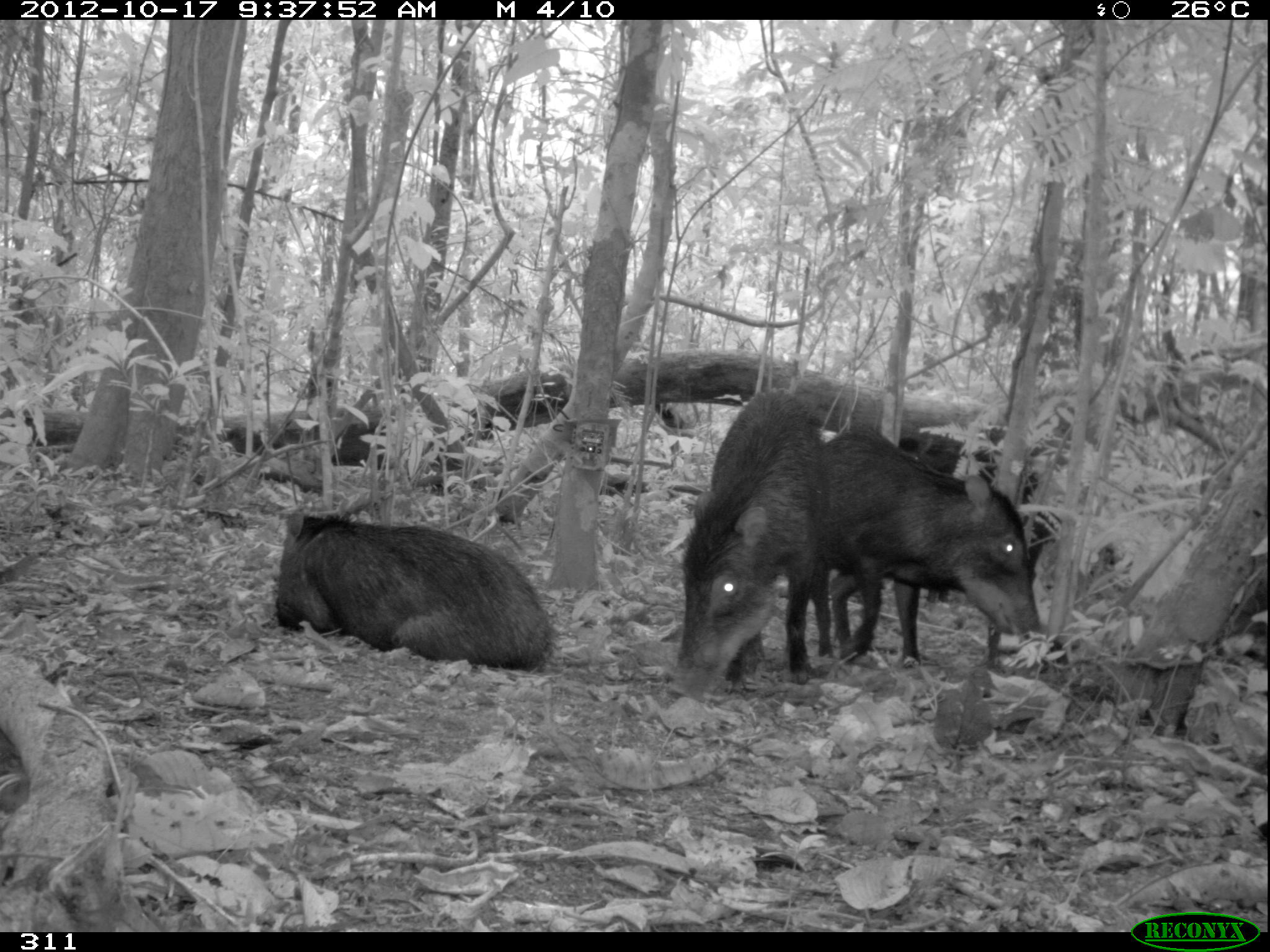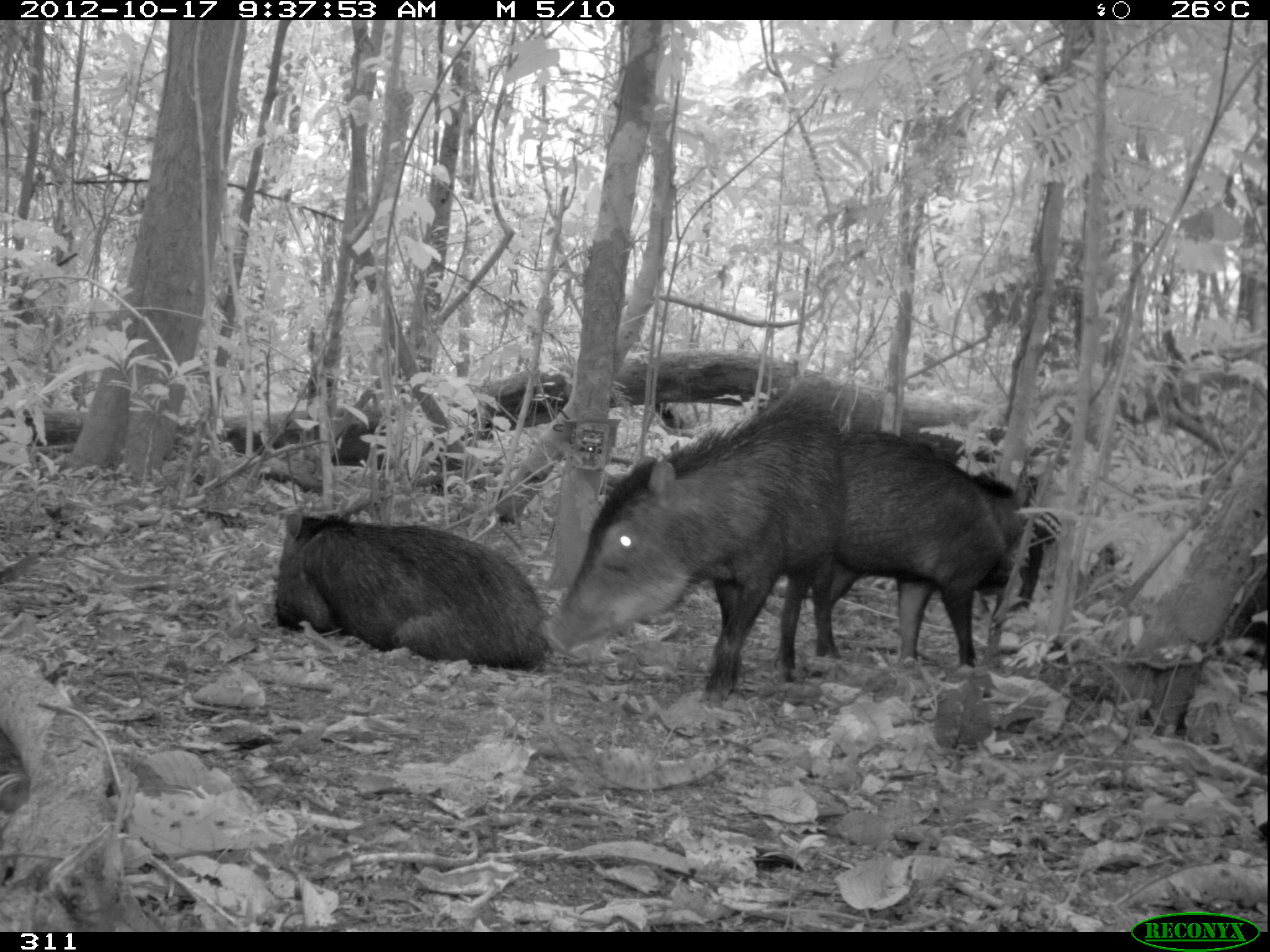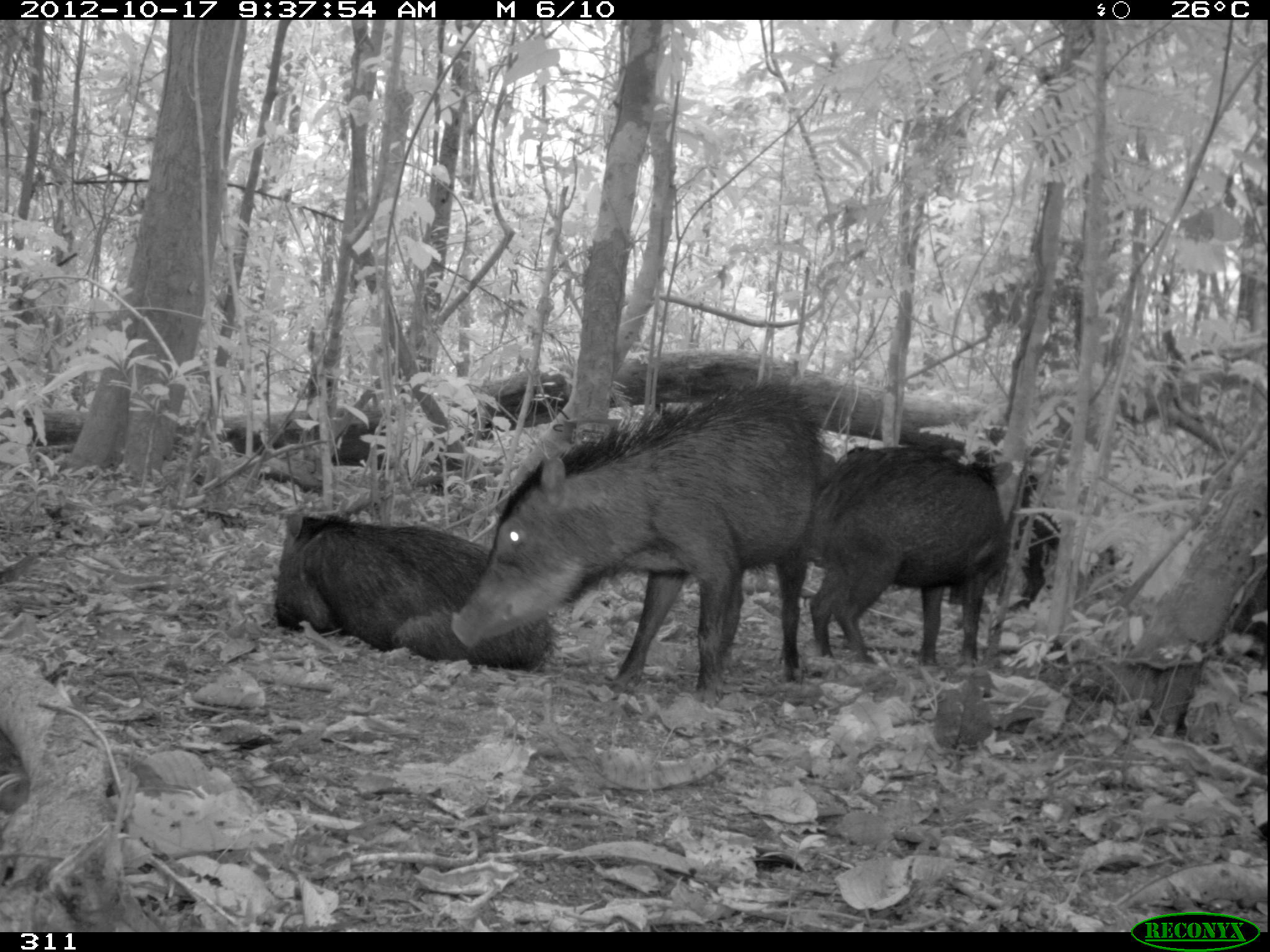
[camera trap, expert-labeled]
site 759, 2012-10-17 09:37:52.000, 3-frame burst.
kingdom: Animalia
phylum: Chordata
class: Mammalia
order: Artiodactyla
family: Tayassuidae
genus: Tayassu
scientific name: Tayassu pecari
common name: white-lipped peccary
Tayassu pecari (white-lipped peccary).